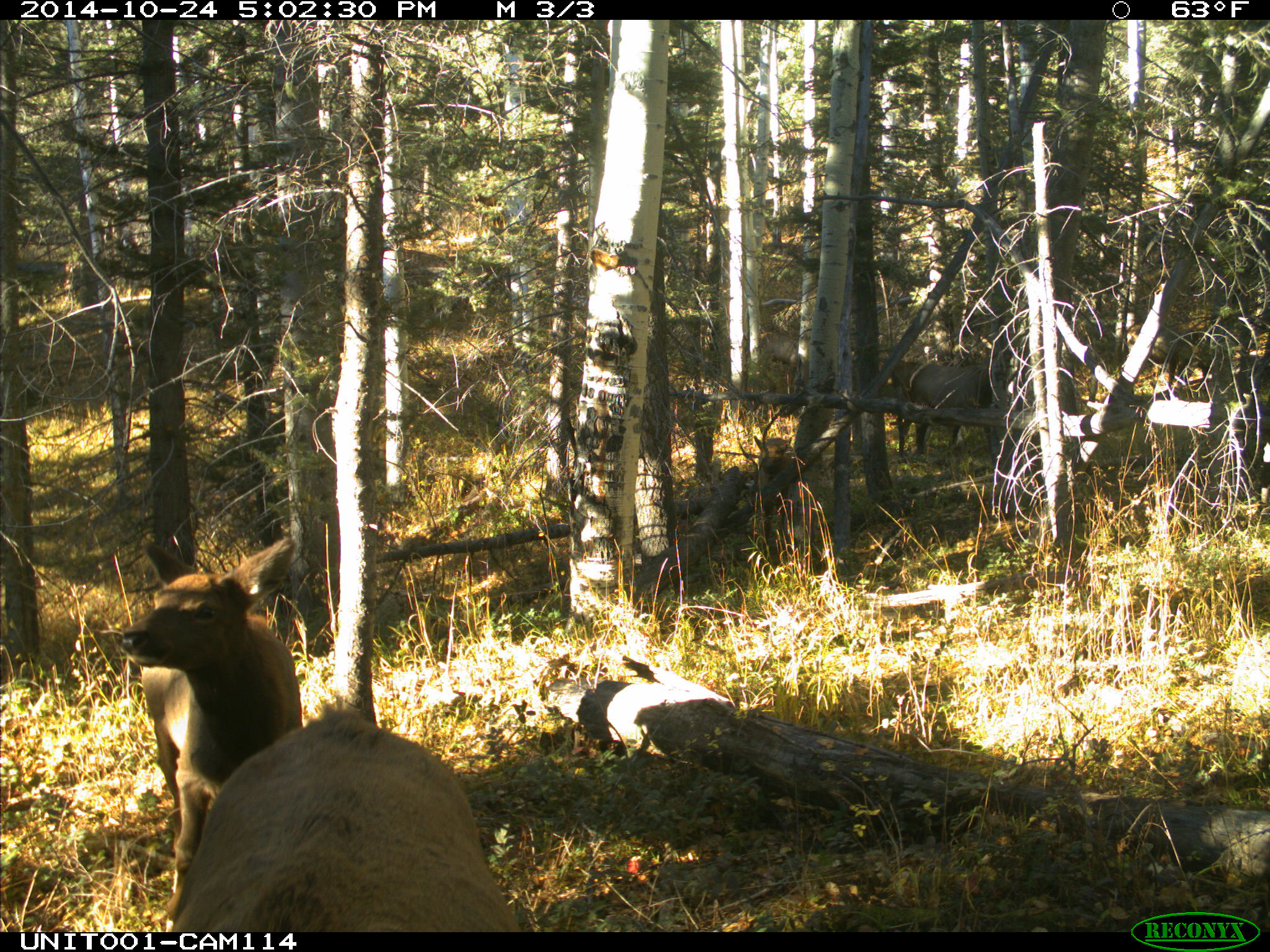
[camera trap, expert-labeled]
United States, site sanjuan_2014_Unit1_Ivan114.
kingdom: Animalia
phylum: Chordata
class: Mammalia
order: Artiodactyla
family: Cervidae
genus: Cervus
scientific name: Cervus elaphus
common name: red deer